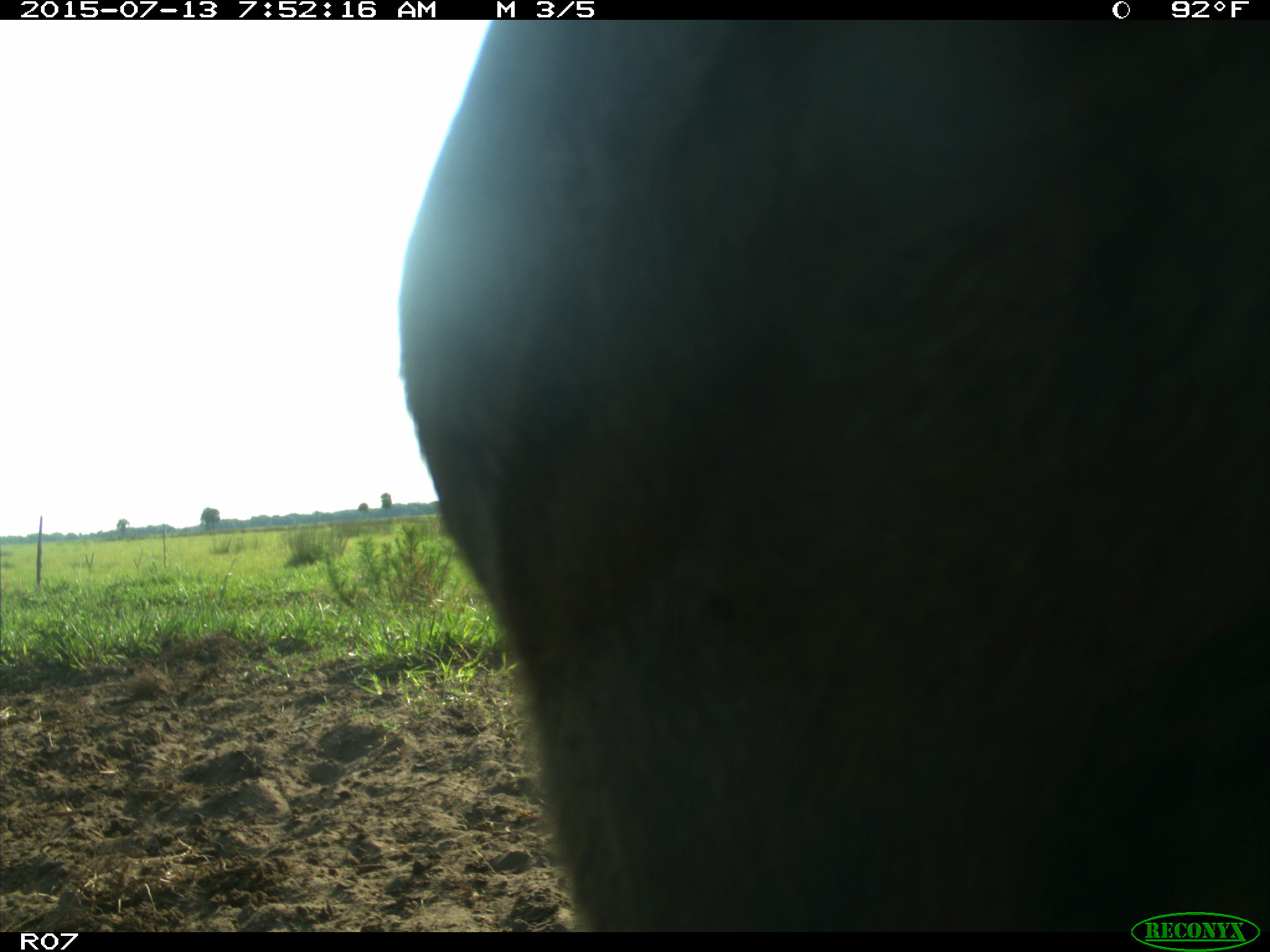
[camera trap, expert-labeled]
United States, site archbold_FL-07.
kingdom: Animalia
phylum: Chordata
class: Mammalia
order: Artiodactyla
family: Bovidae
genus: Bos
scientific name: Bos taurus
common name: domestic cow